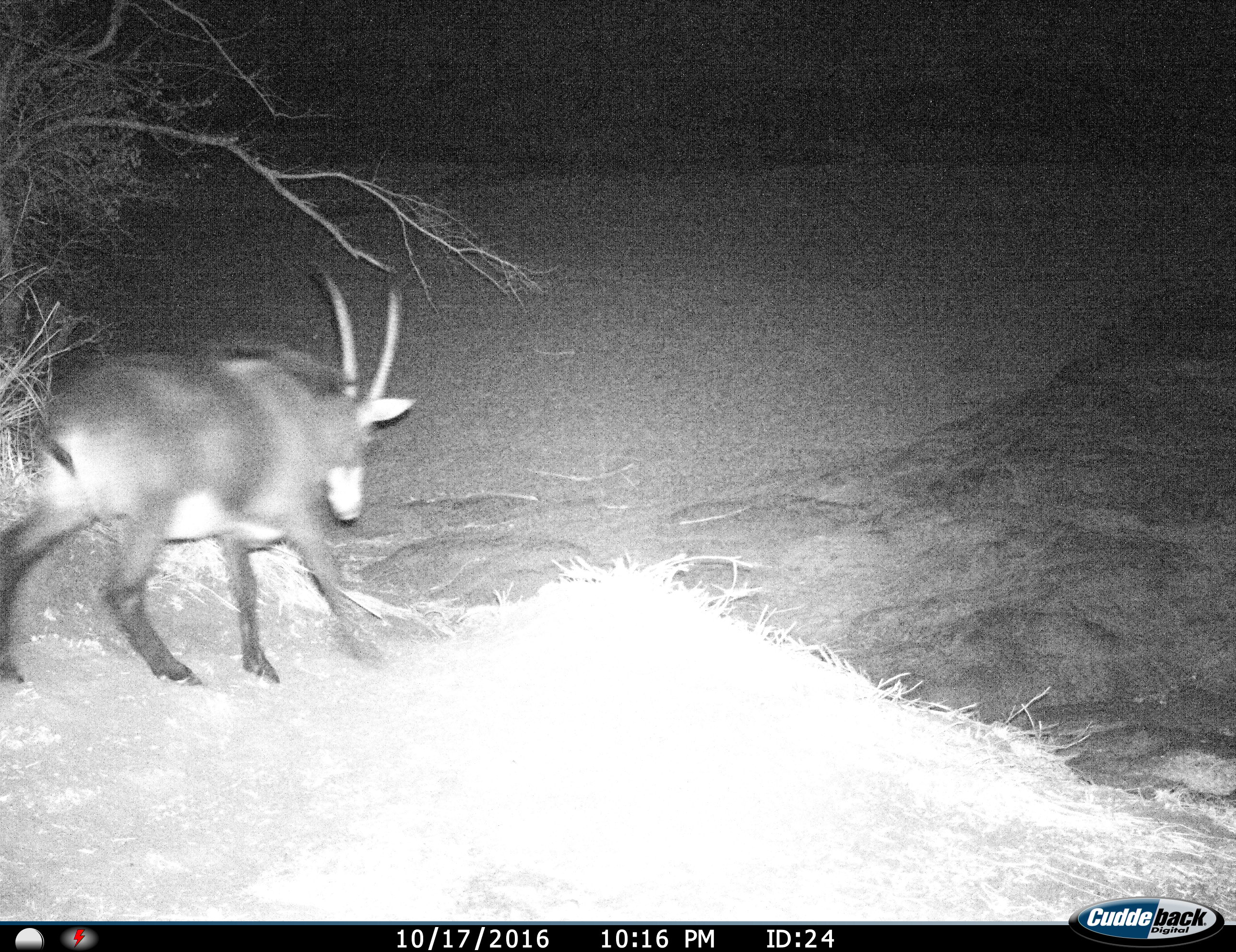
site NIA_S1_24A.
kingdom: Animalia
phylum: Chordata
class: Mammalia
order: Artiodactyla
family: Bovidae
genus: Hippotragus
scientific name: Hippotragus niger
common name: sable antelope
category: sable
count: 1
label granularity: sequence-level